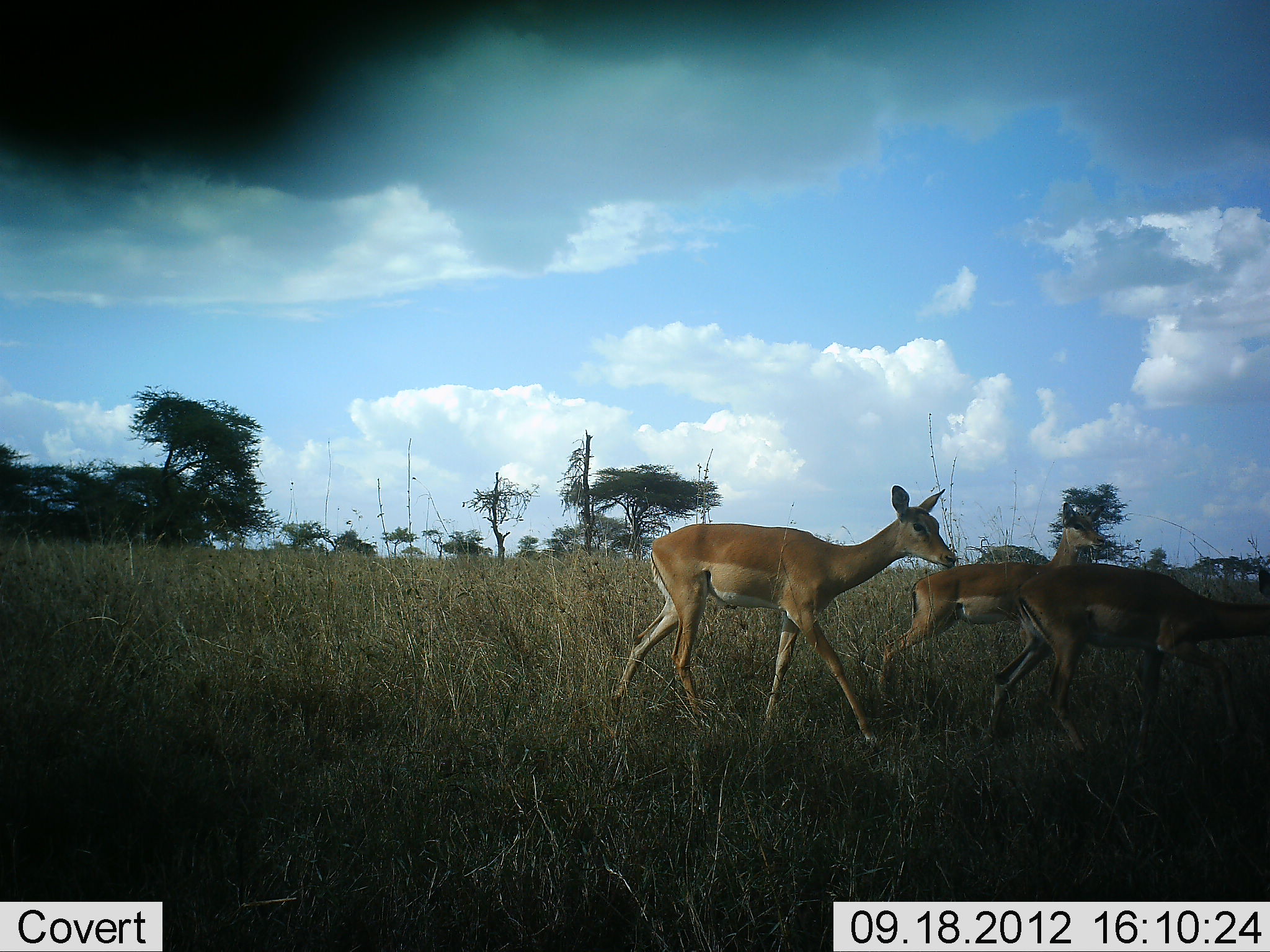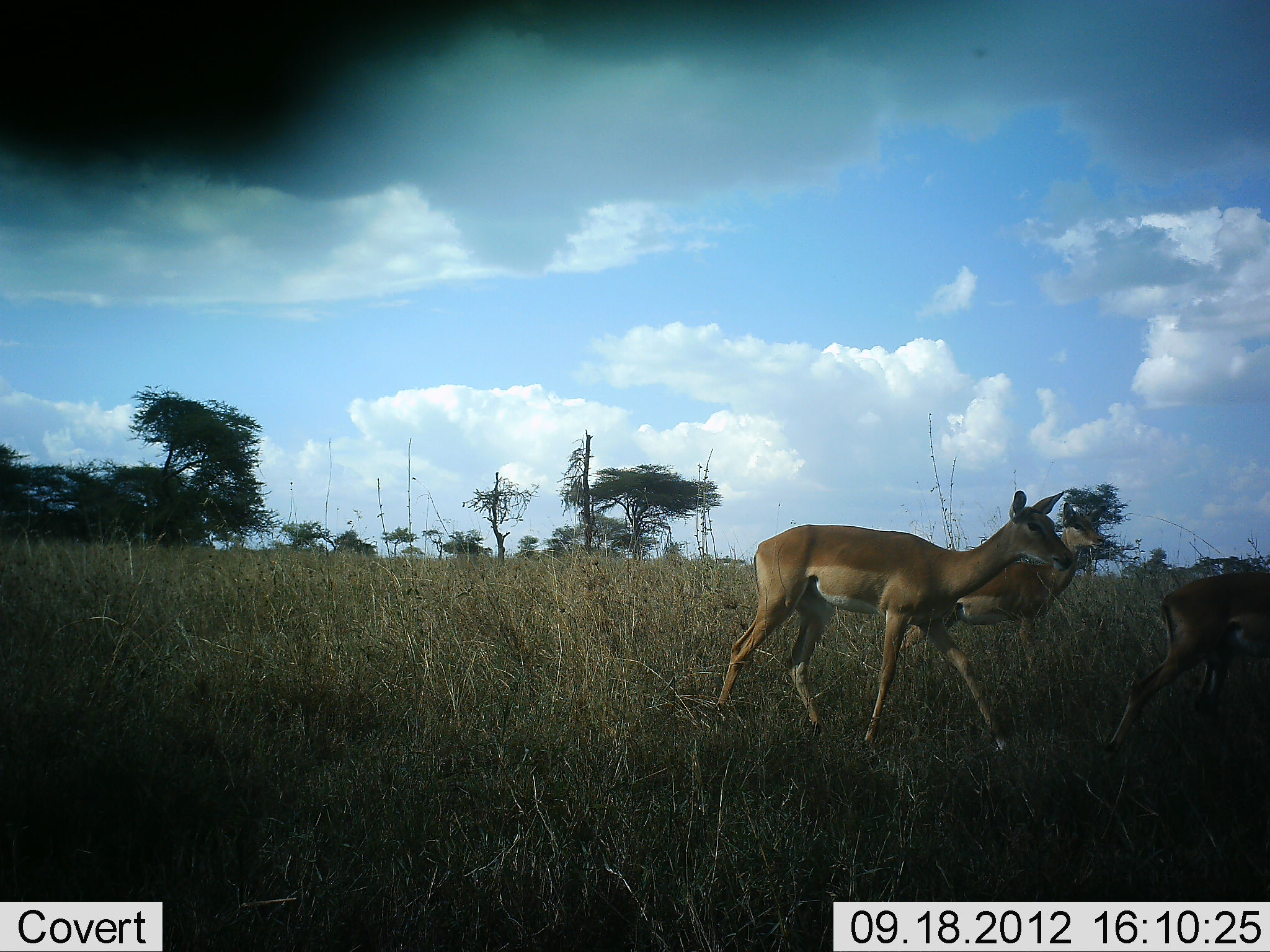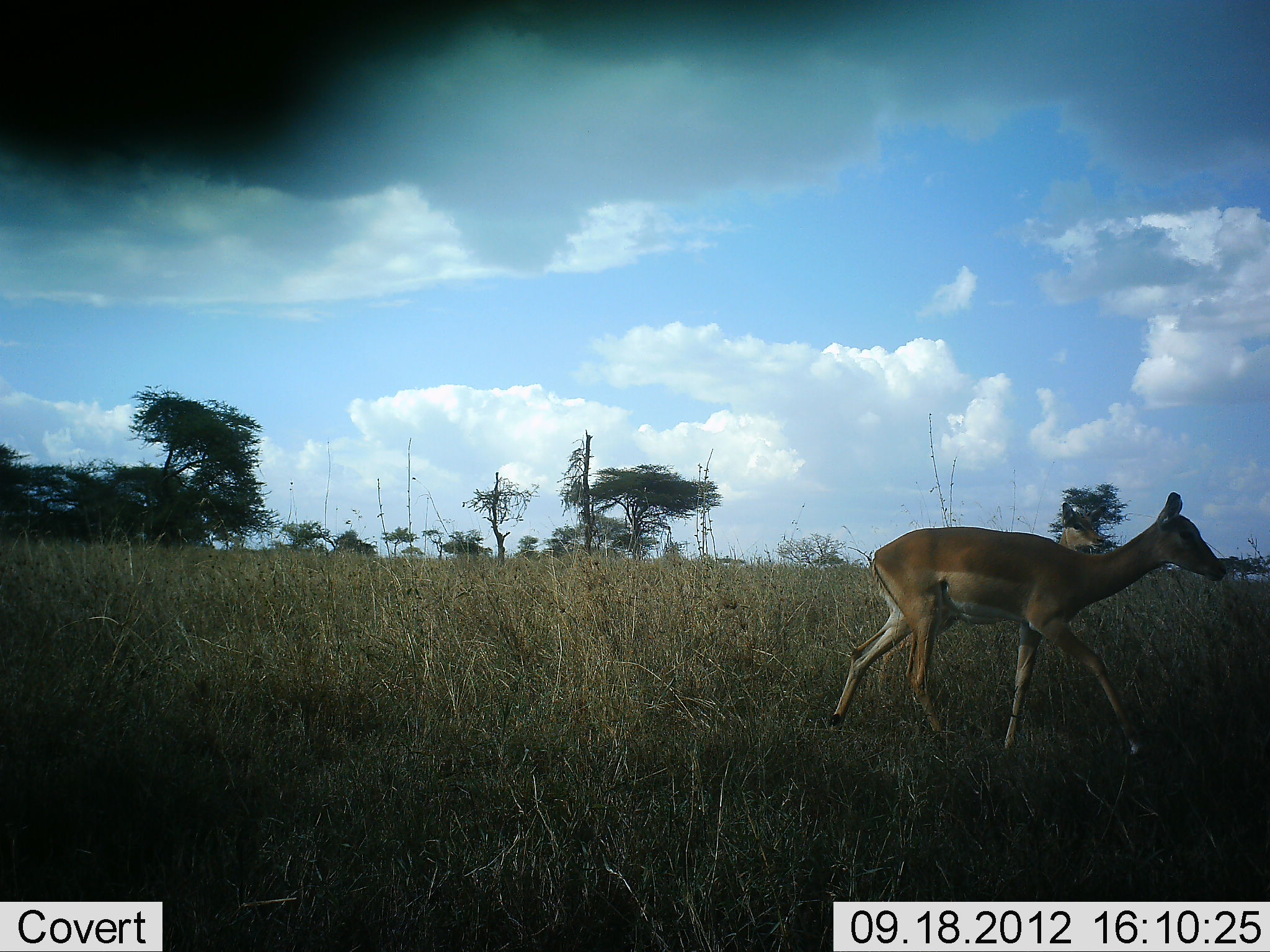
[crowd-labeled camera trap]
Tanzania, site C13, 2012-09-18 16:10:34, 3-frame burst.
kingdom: Animalia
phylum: Chordata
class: Mammalia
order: Artiodactyla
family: Bovidae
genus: Aepyceros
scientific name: Aepyceros melampus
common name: impala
Impala (Aepyceros melampus), count 3. Behavior (volunteer vote fractions): standing 40%, resting 0%, moving 100%, interacting 0%. Young present (vote fraction): 0%. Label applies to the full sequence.